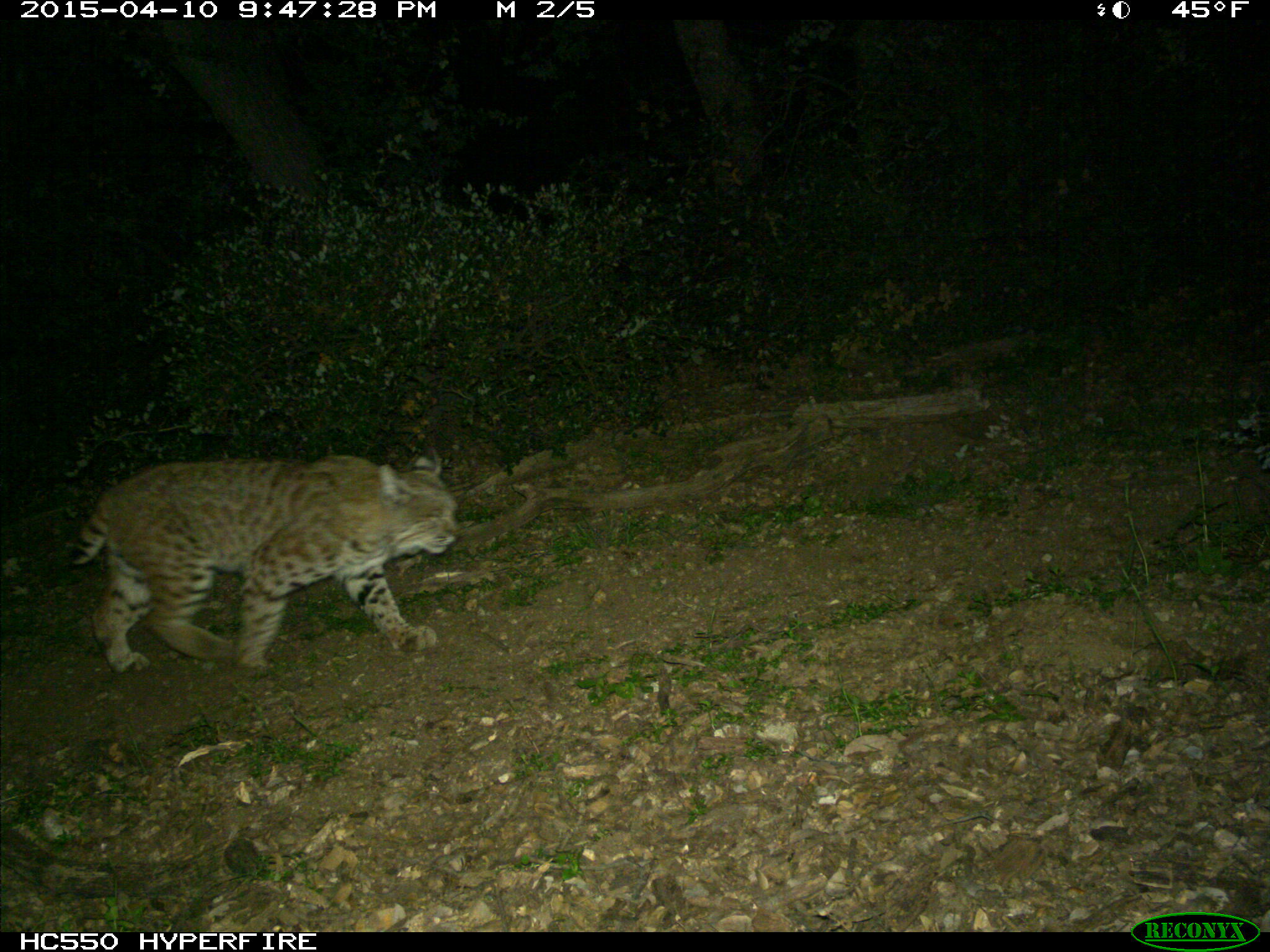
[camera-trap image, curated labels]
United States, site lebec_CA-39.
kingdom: Animalia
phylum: Chordata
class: Mammalia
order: Carnivora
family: Felidae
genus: Lynx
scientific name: Lynx rufus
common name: bobcat